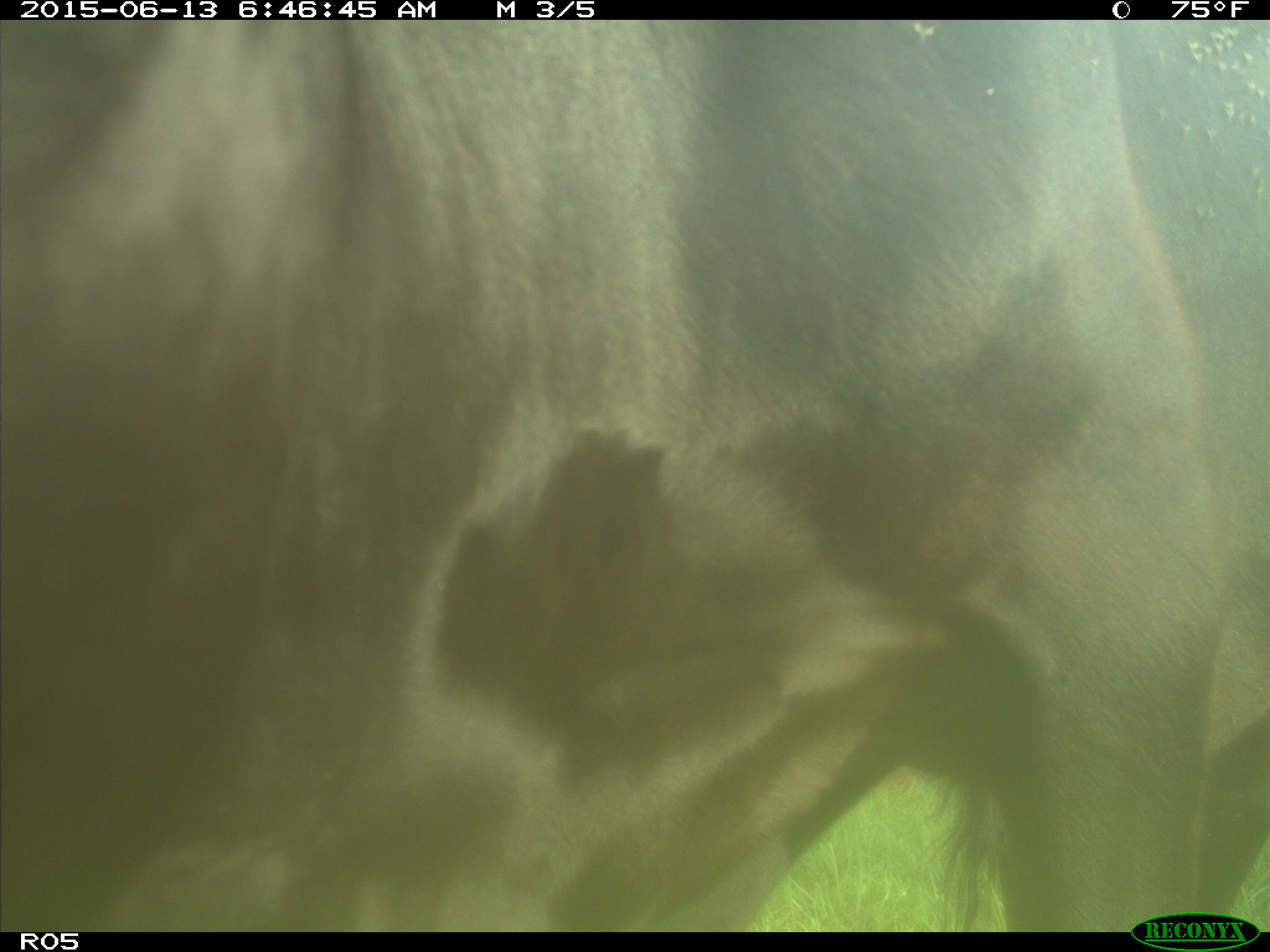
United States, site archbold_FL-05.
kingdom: Animalia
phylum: Chordata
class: Mammalia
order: Artiodactyla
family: Bovidae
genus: Bos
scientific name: Bos taurus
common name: domestic cow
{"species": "Bos taurus (domestic cow)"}